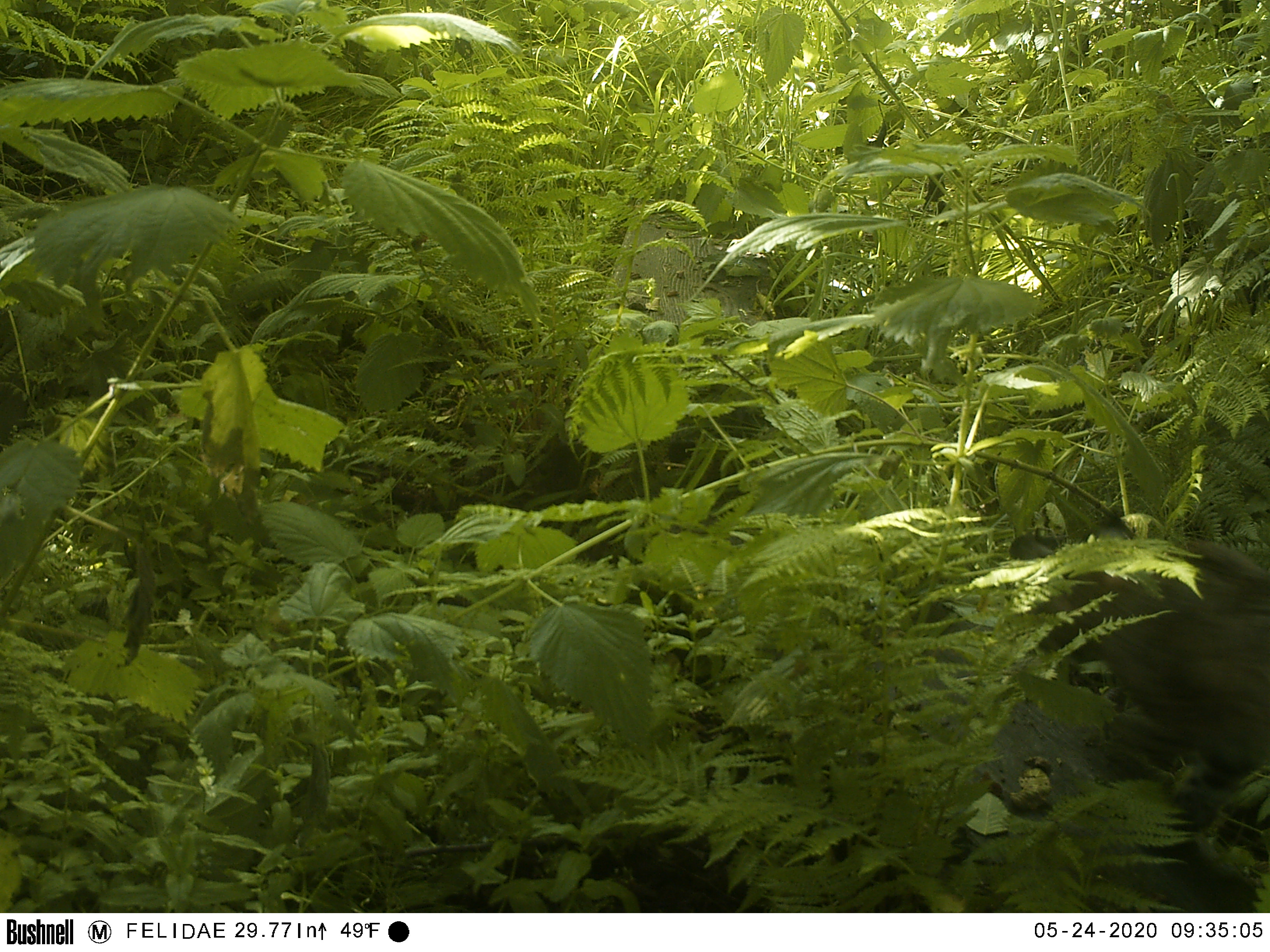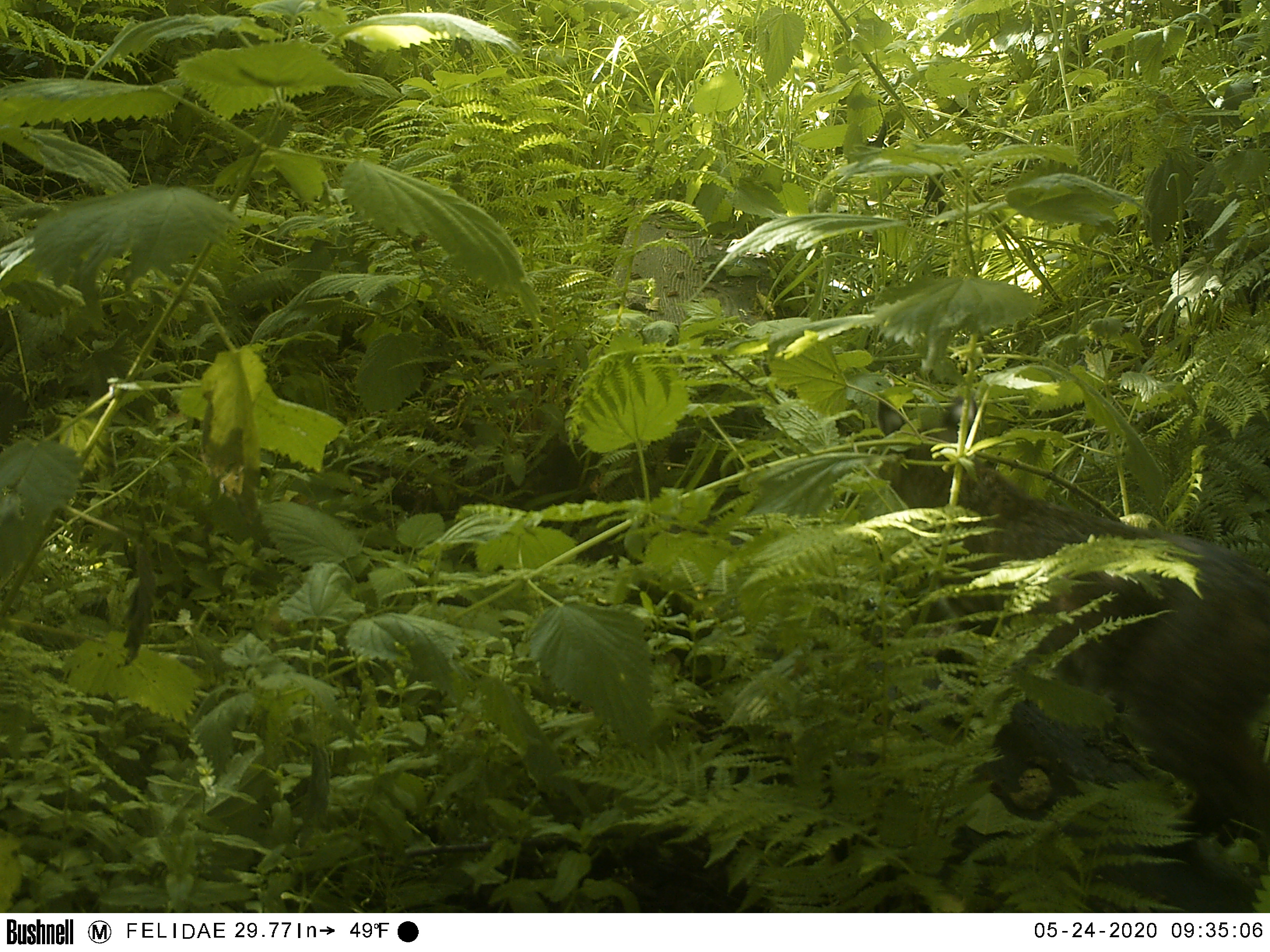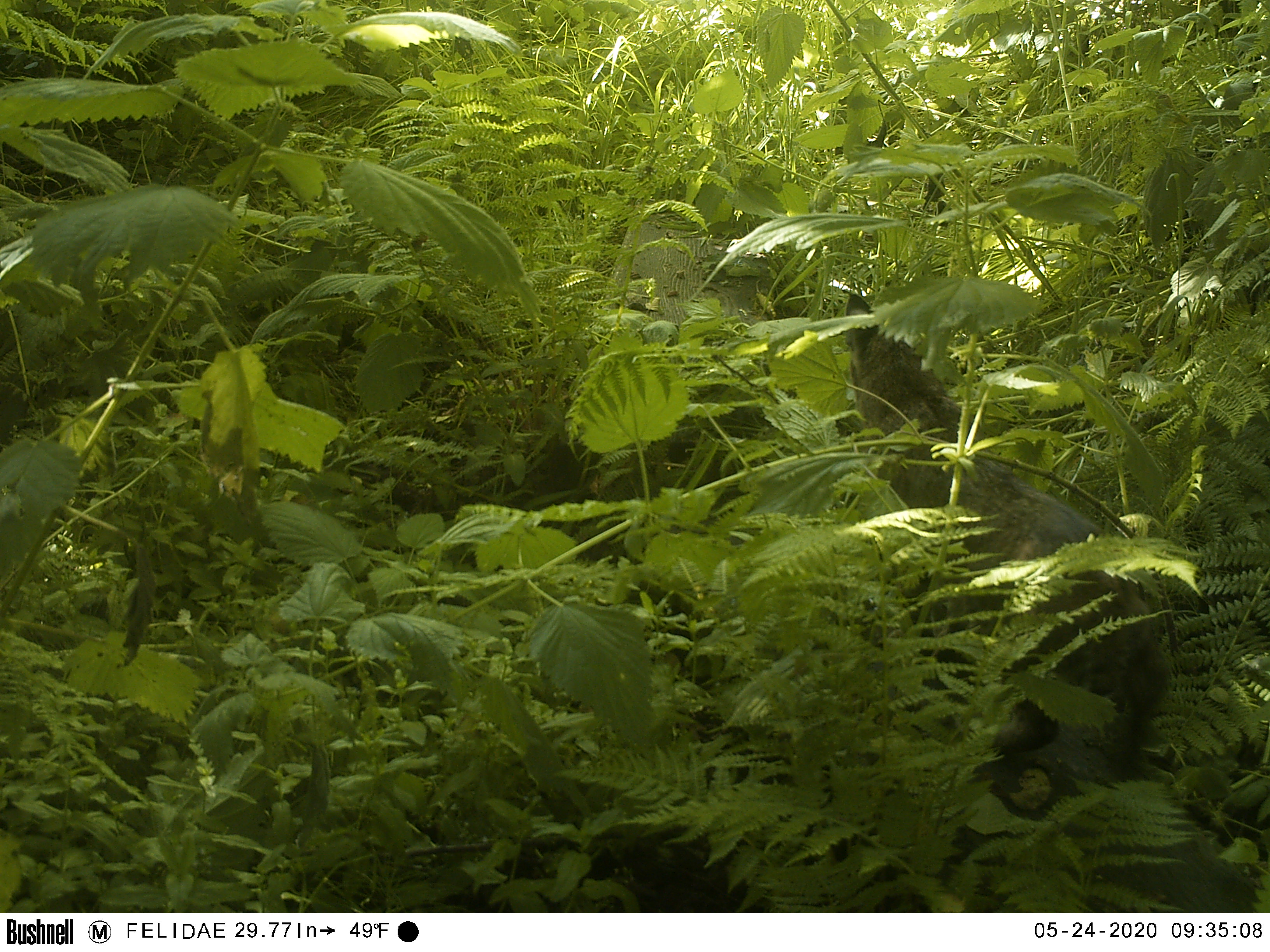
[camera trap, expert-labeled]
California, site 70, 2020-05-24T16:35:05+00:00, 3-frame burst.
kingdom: Animalia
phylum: Chordata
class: Mammalia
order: Artiodactyla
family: Cervidae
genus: Odocoileus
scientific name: Odocoileus hemionus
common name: mule deer